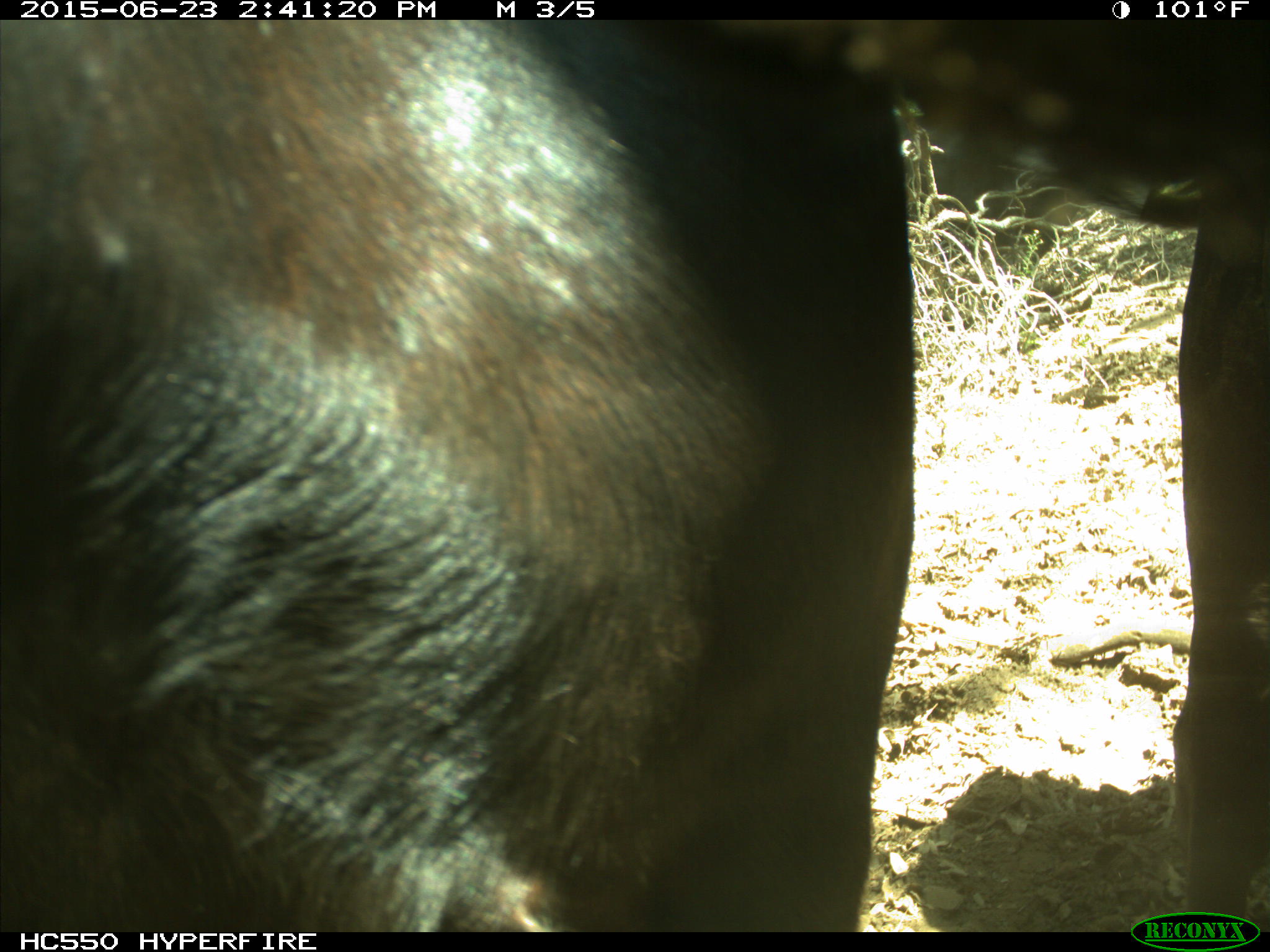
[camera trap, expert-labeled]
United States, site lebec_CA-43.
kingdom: Animalia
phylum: Chordata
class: Mammalia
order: Artiodactyla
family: Bovidae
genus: Bos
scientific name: Bos taurus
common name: domestic cow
Bos taurus (domestic cow).